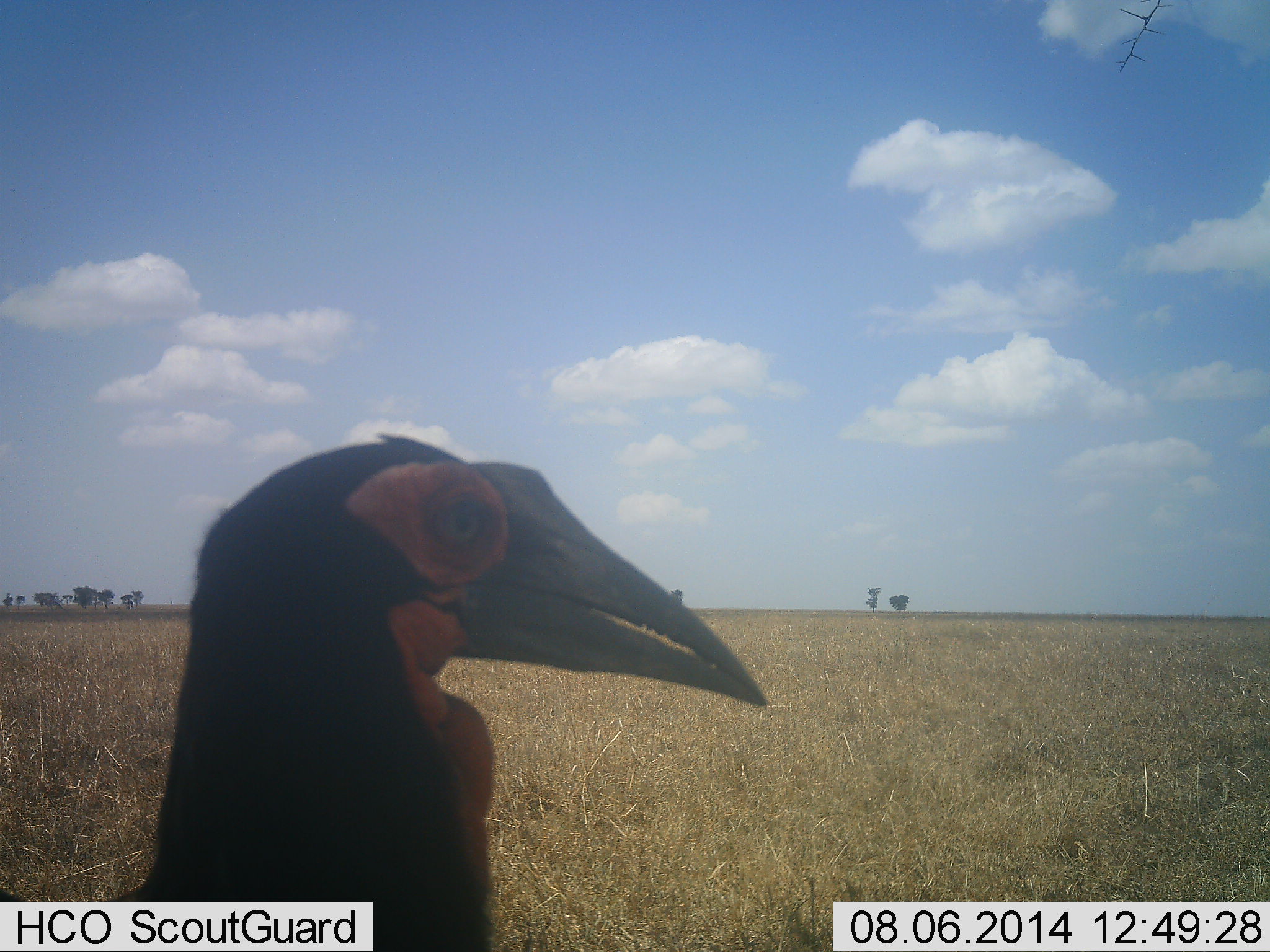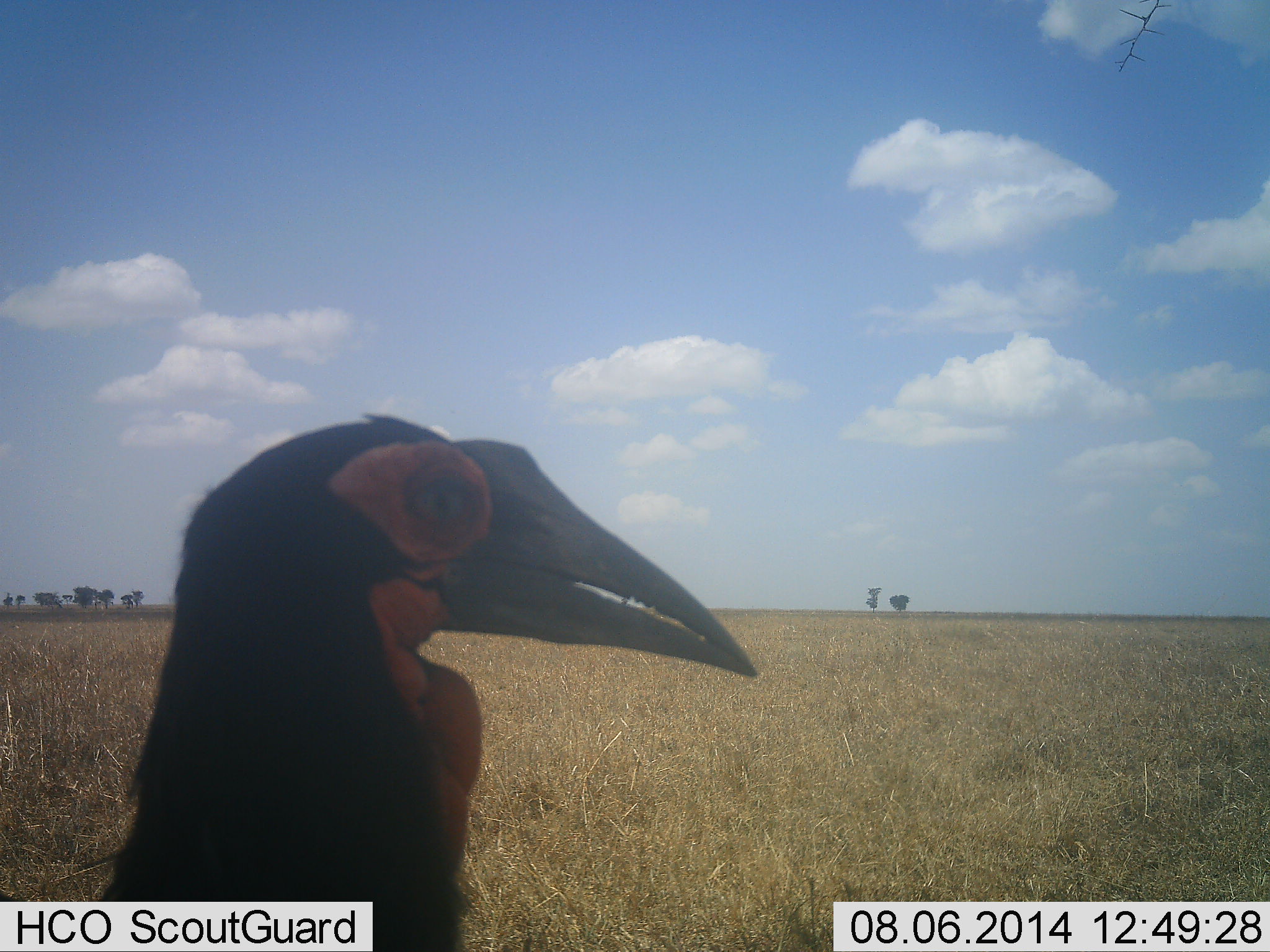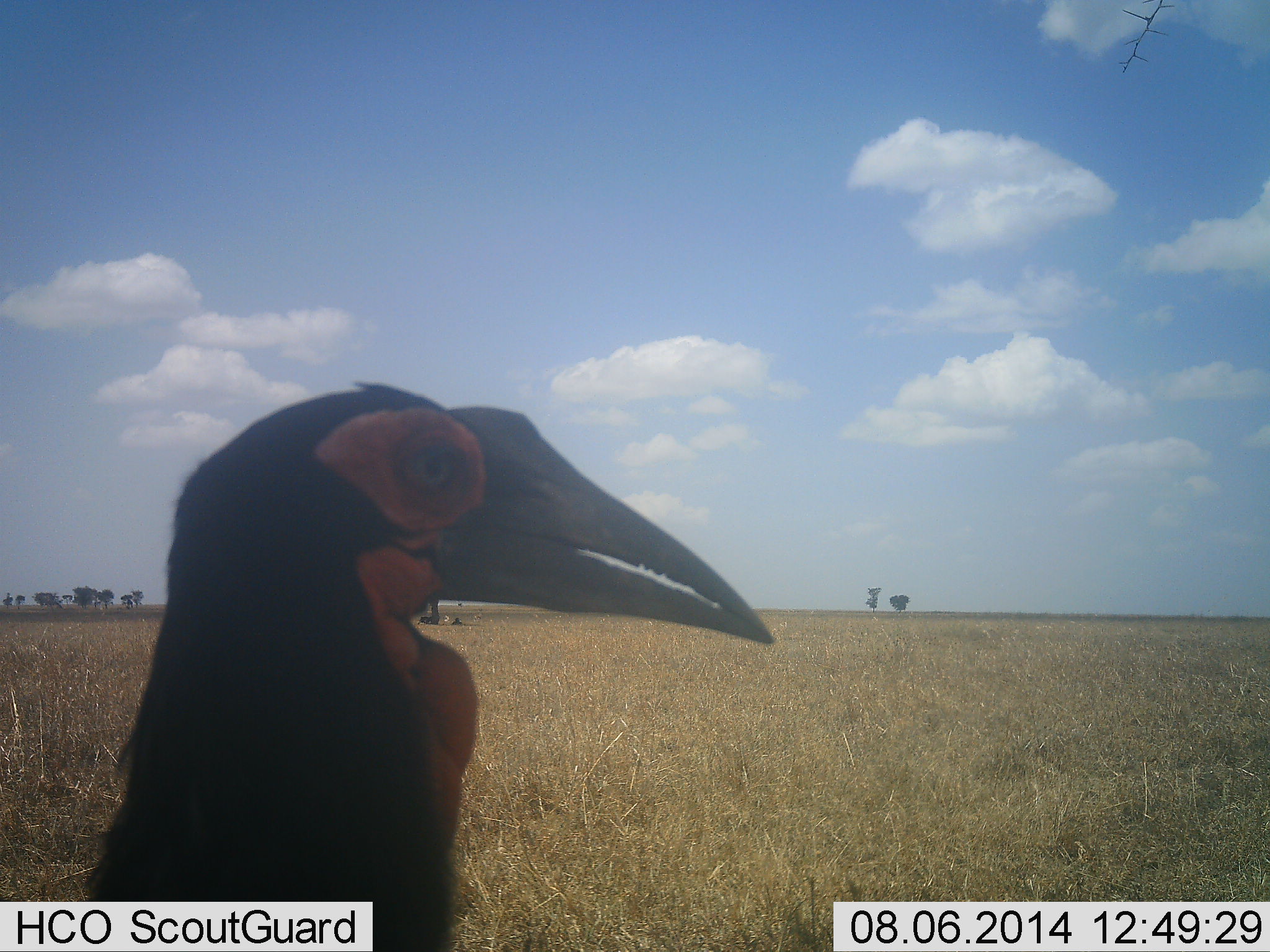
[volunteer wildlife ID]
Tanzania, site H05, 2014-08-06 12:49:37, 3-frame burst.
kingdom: Animalia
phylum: Chordata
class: Aves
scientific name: Aves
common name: bird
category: otherbird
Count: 1.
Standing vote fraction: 91%.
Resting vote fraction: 9%.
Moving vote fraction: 0%.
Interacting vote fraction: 0%.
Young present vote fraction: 0%.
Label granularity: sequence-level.